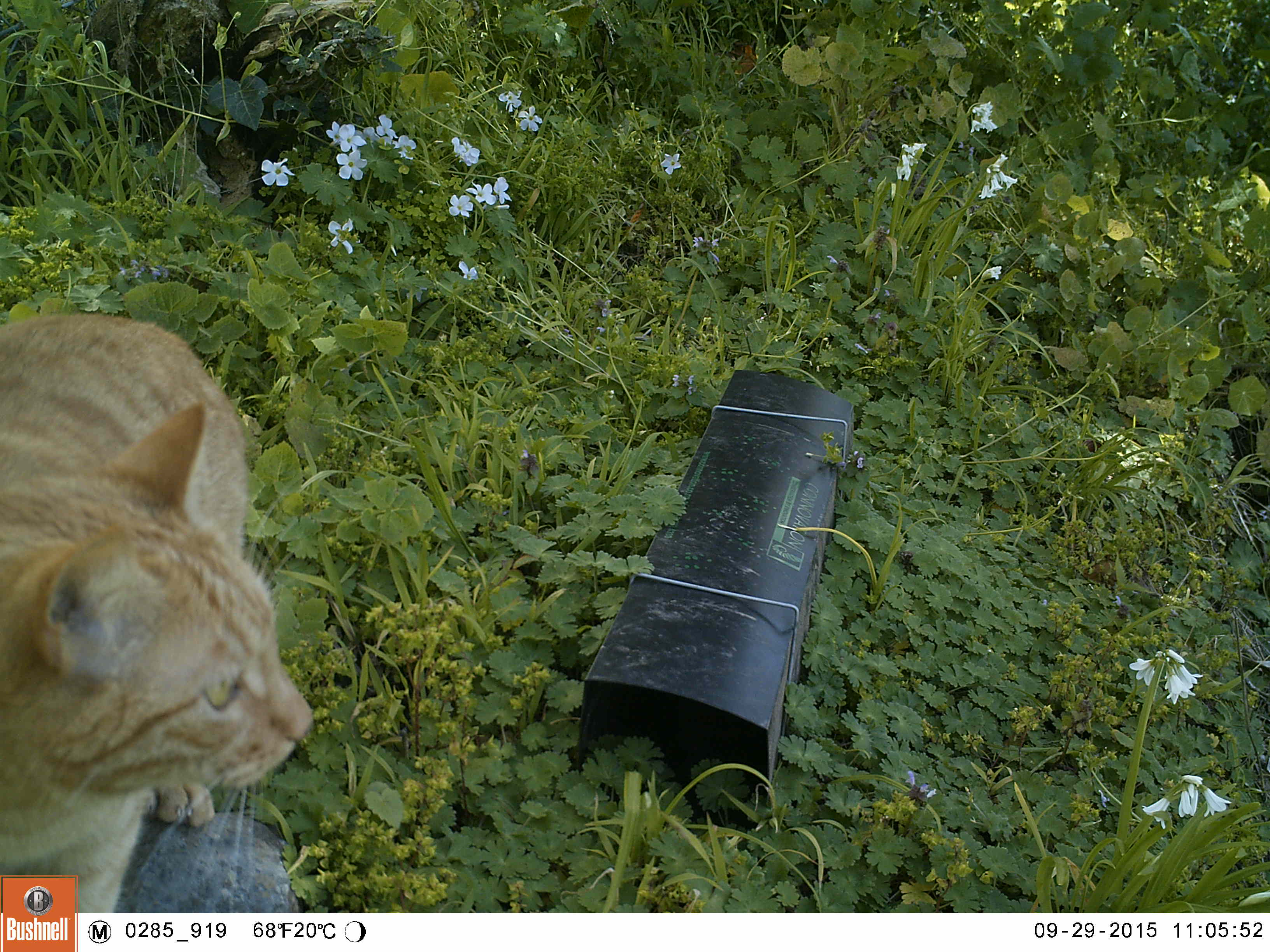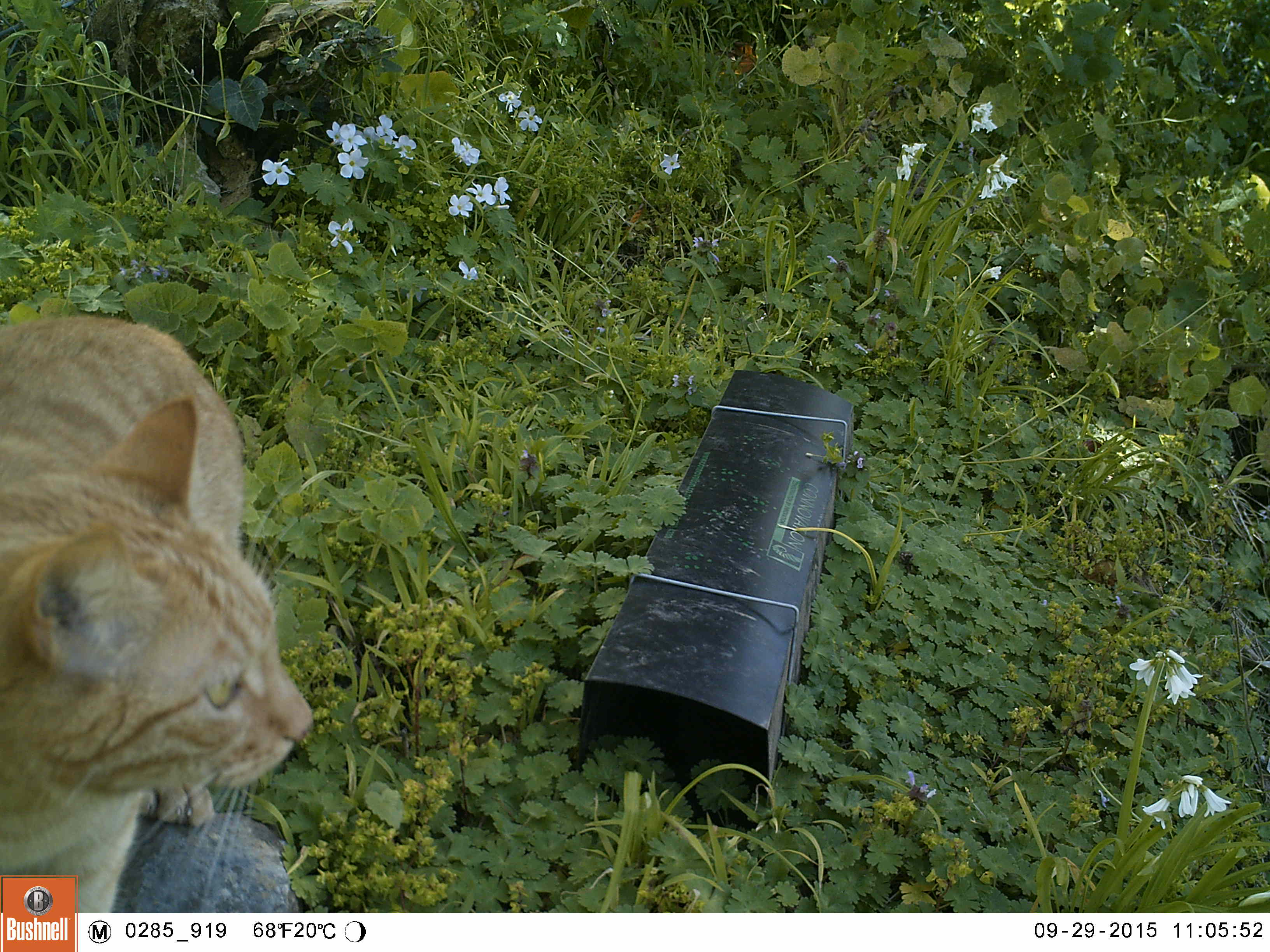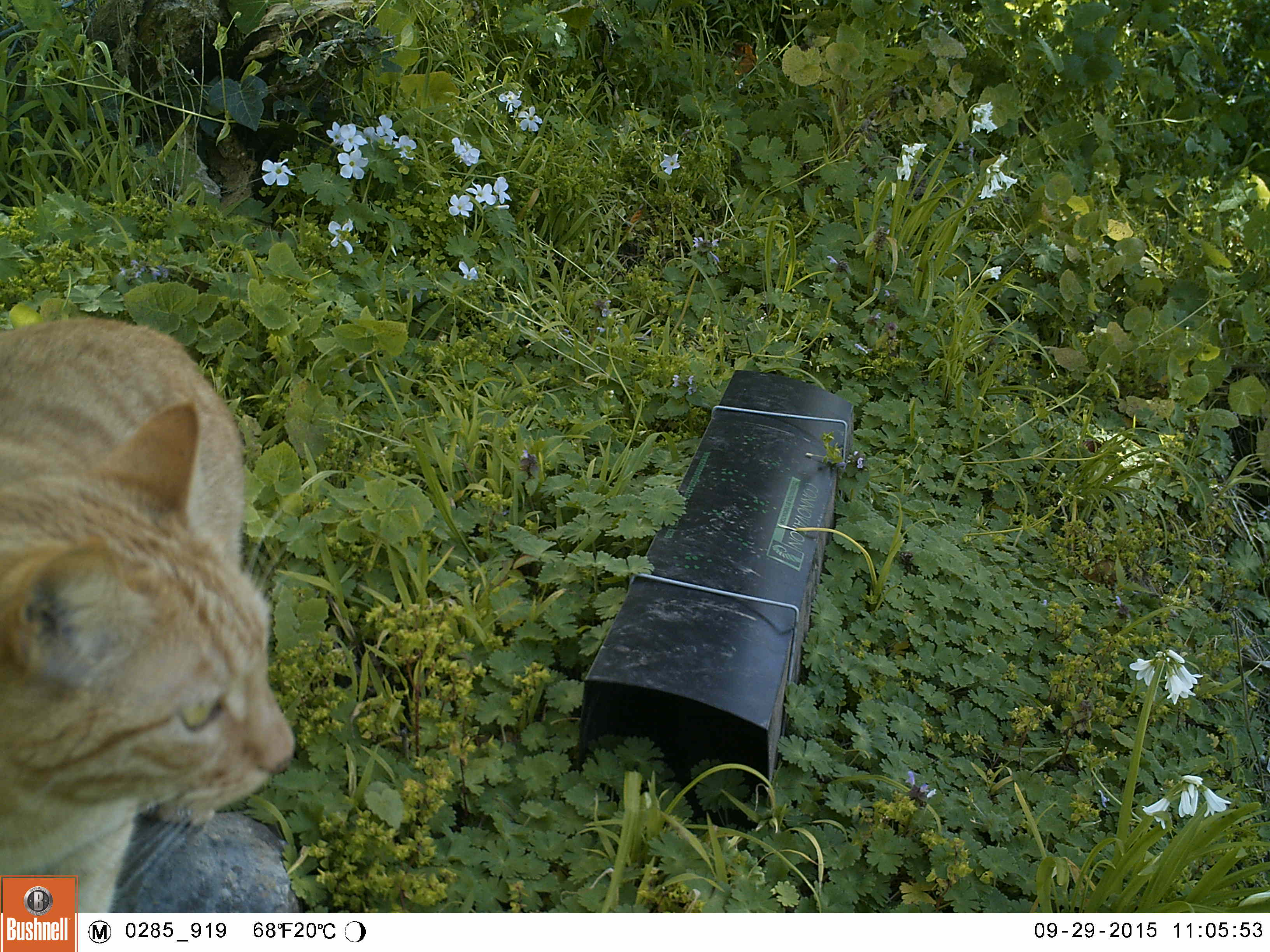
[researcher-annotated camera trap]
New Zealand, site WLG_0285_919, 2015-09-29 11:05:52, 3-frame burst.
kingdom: Animalia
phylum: Chordata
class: Mammalia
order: Carnivora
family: Felidae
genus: Felis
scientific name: Felis catus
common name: domestic cat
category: cat